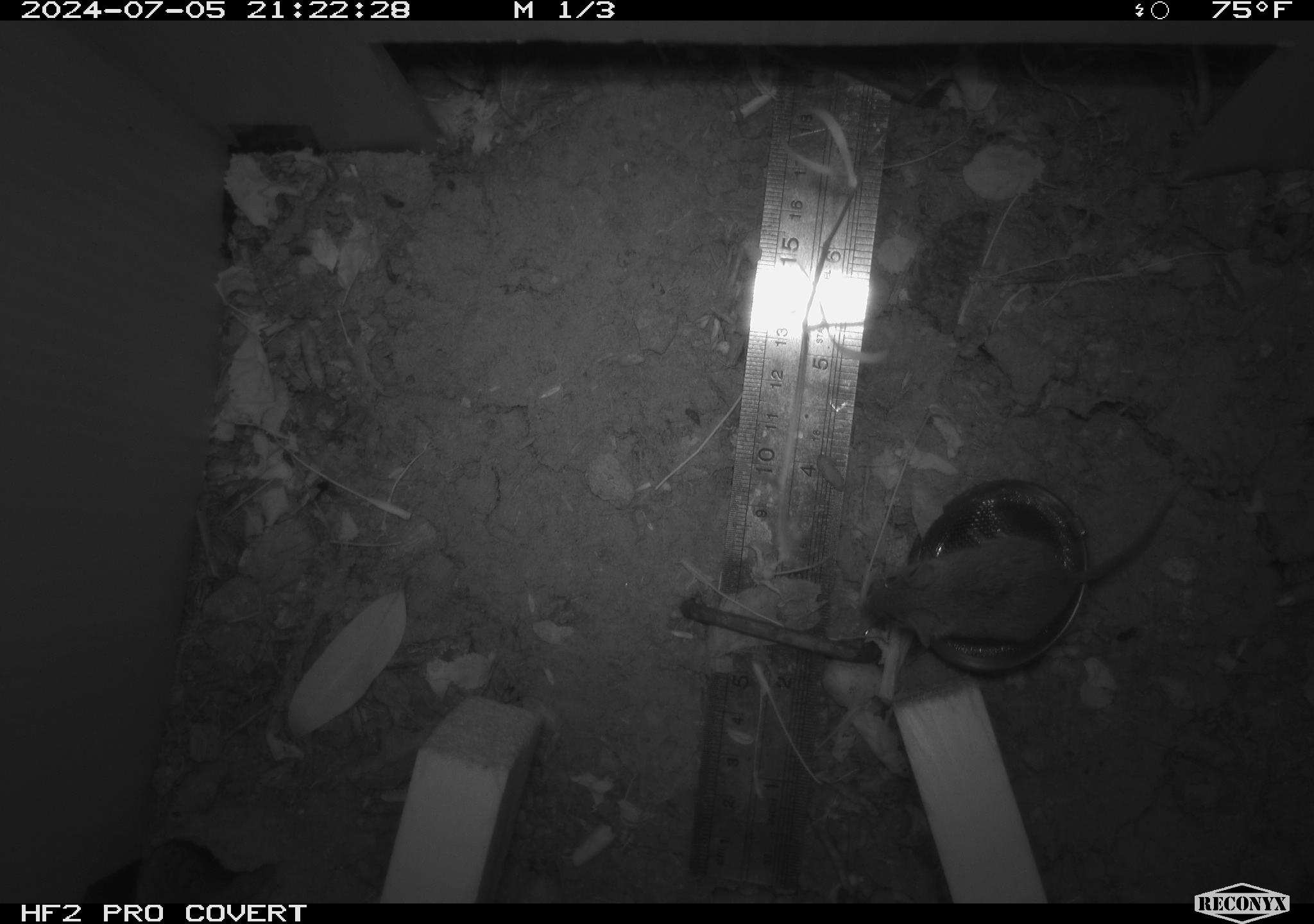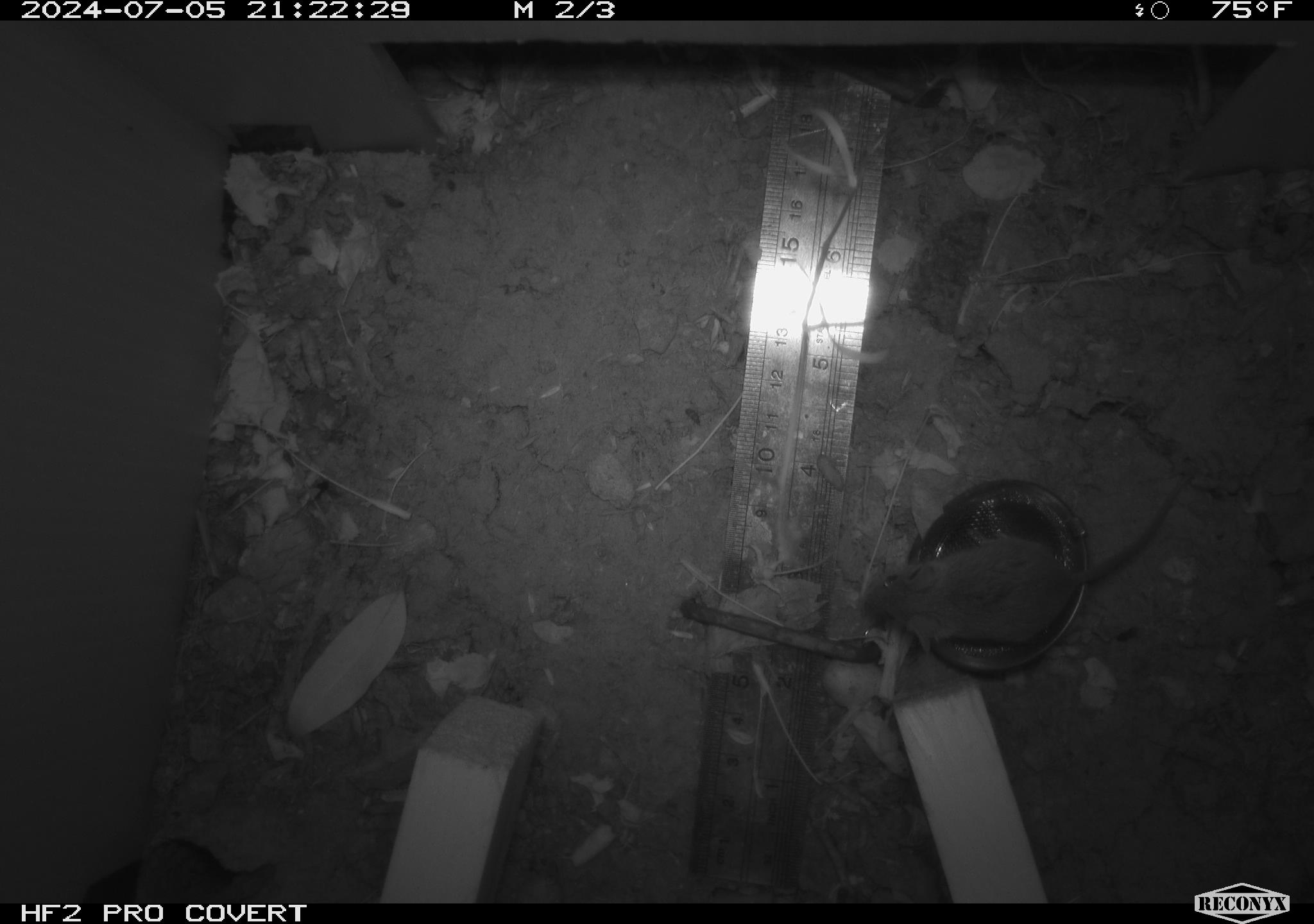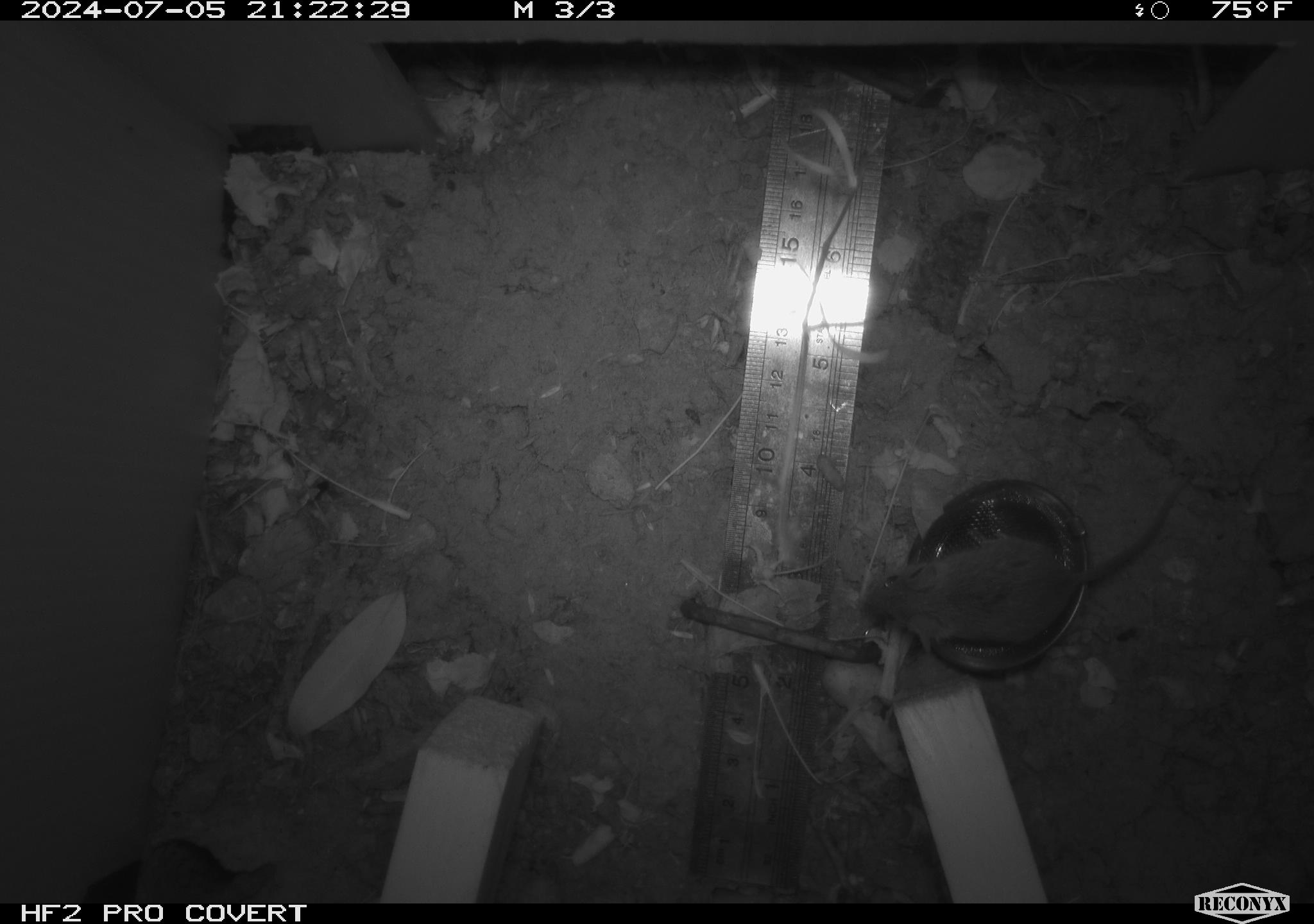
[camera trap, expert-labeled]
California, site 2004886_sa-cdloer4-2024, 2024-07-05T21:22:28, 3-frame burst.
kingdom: Animalia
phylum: Chordata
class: Mammalia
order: Rodentia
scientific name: Rodentia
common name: rodent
Rodent (Rodentia).